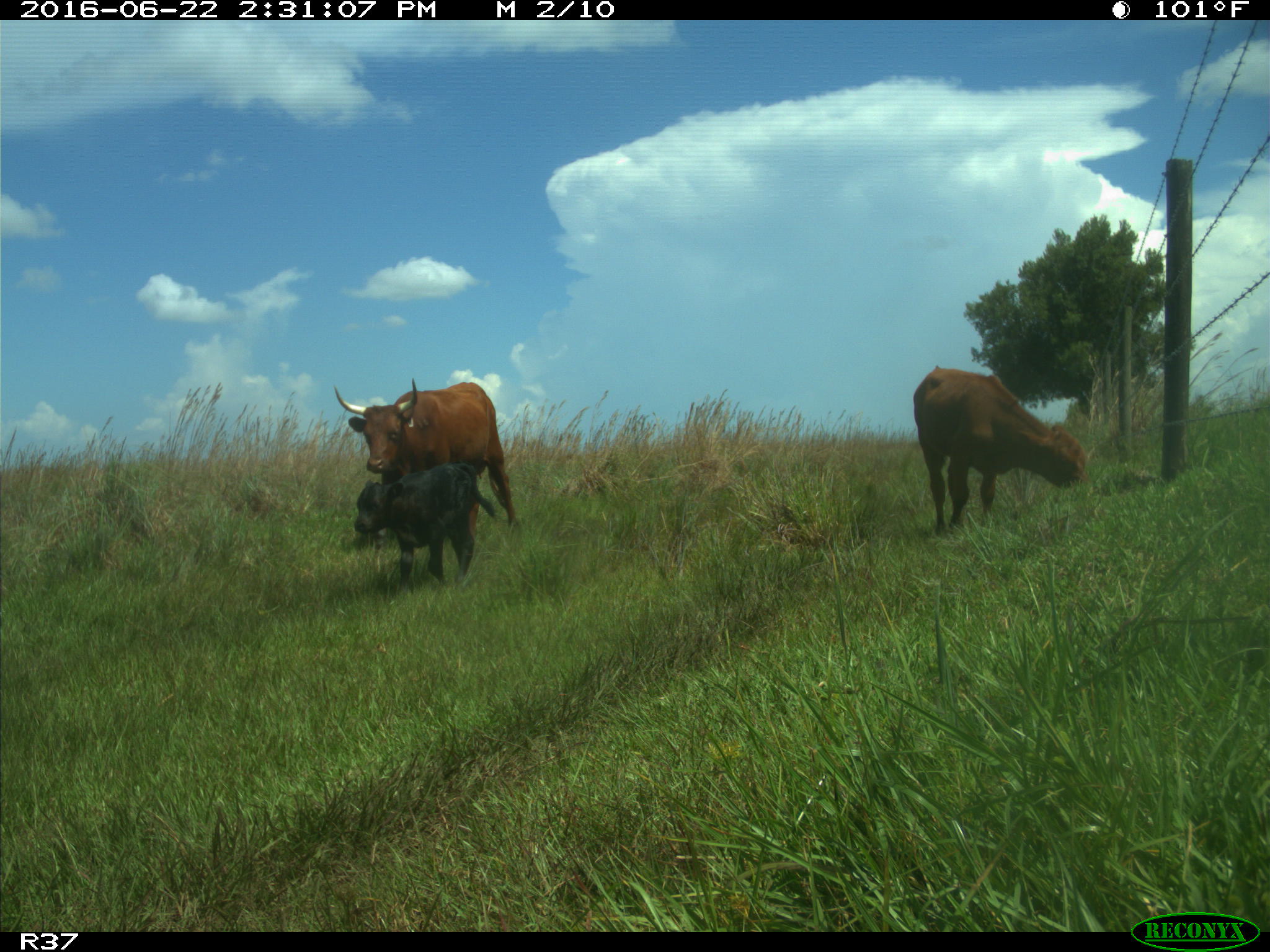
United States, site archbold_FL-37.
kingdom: Animalia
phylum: Chordata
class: Mammalia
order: Artiodactyla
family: Bovidae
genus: Bos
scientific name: Bos taurus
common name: domestic cow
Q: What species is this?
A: Bos taurus (domestic cow).